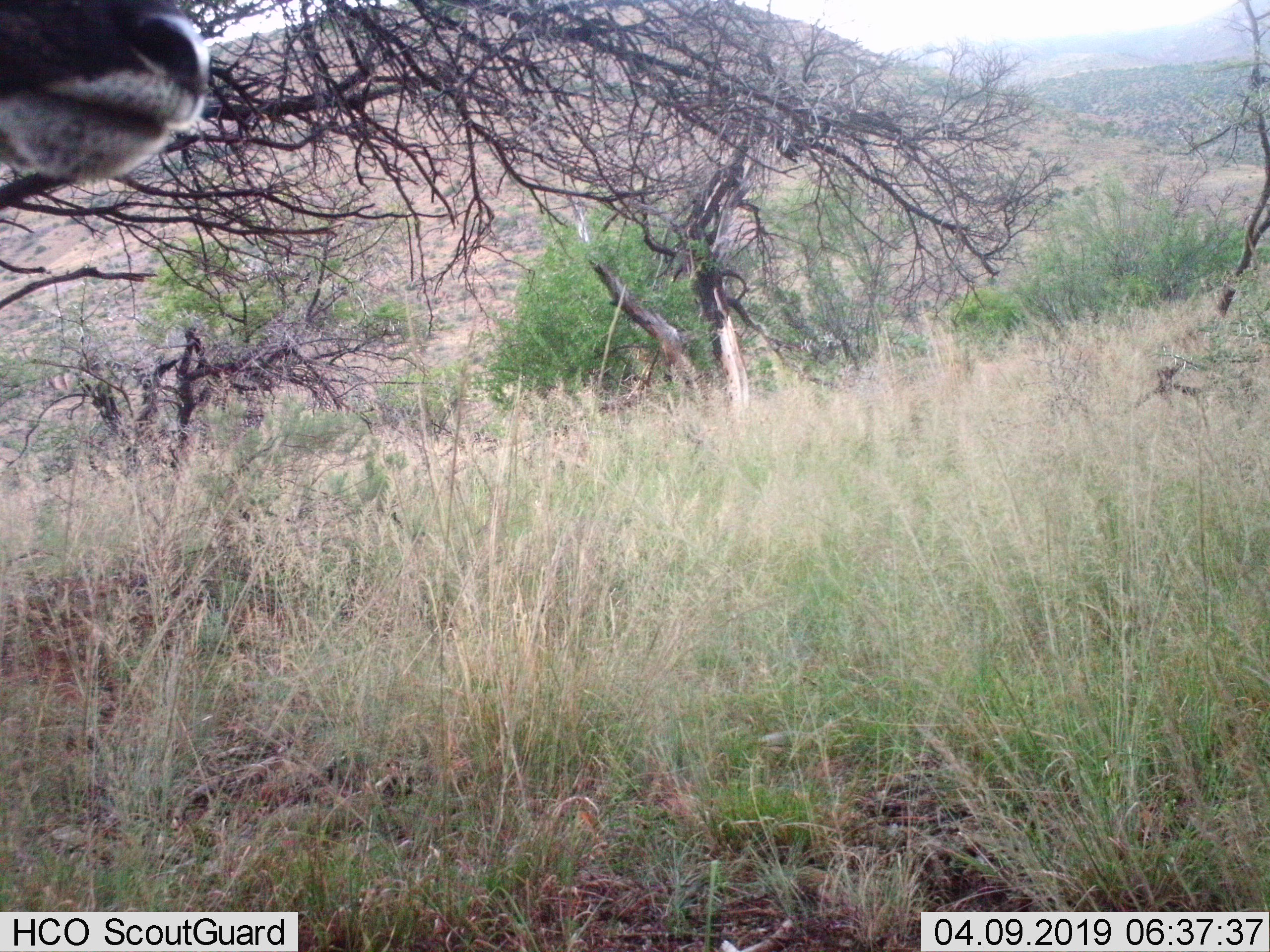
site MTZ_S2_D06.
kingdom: Animalia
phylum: Chordata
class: Mammalia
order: Artiodactyla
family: Bovidae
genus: Tragelaphus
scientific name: Tragelaphus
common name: kudu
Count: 1.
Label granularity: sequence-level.